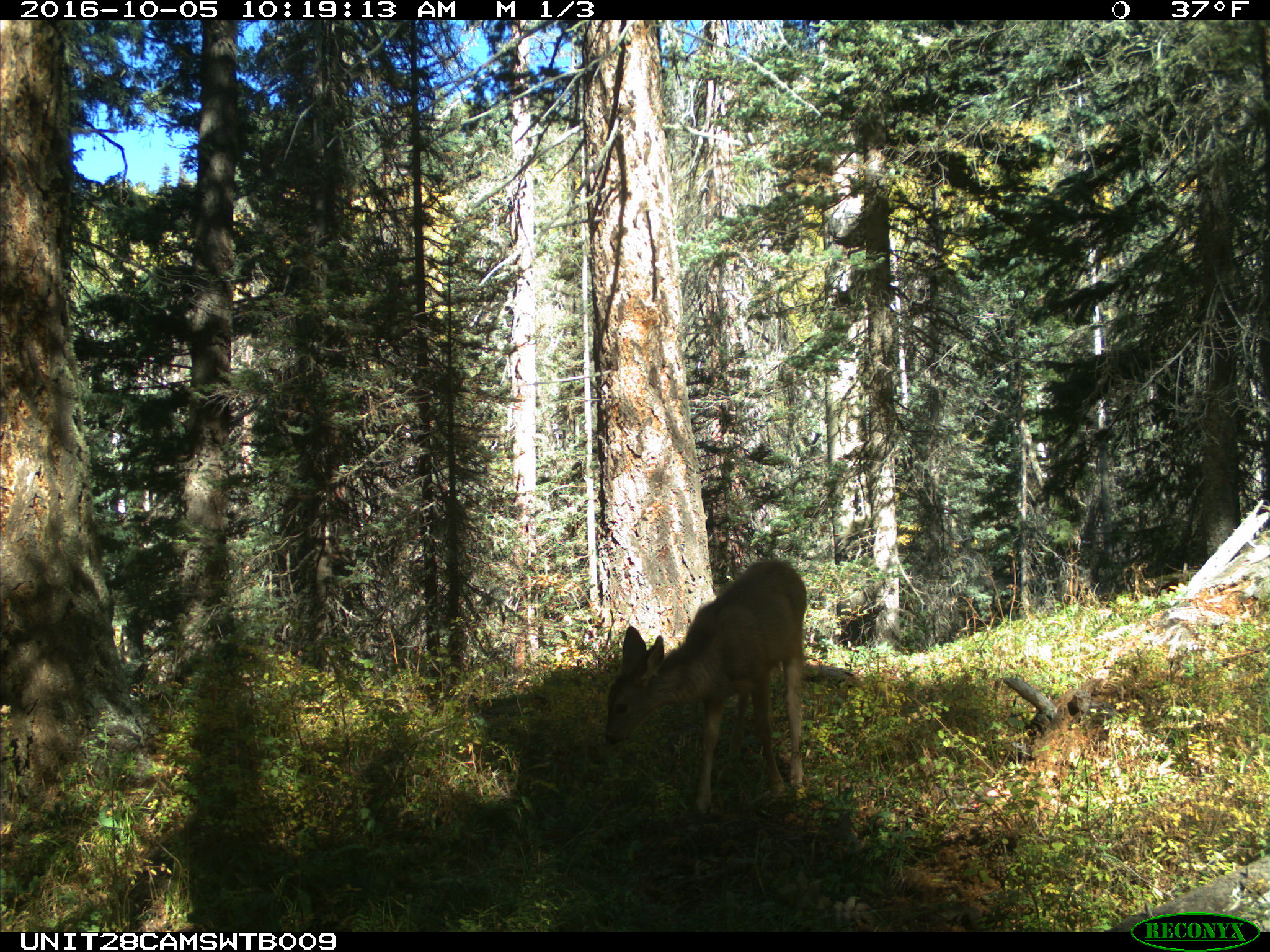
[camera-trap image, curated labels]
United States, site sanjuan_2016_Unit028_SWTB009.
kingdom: Animalia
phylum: Chordata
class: Mammalia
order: Artiodactyla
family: Cervidae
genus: Odocoileus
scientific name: Odocoileus hemionus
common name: mule deer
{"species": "Odocoileus hemionus (mule deer)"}